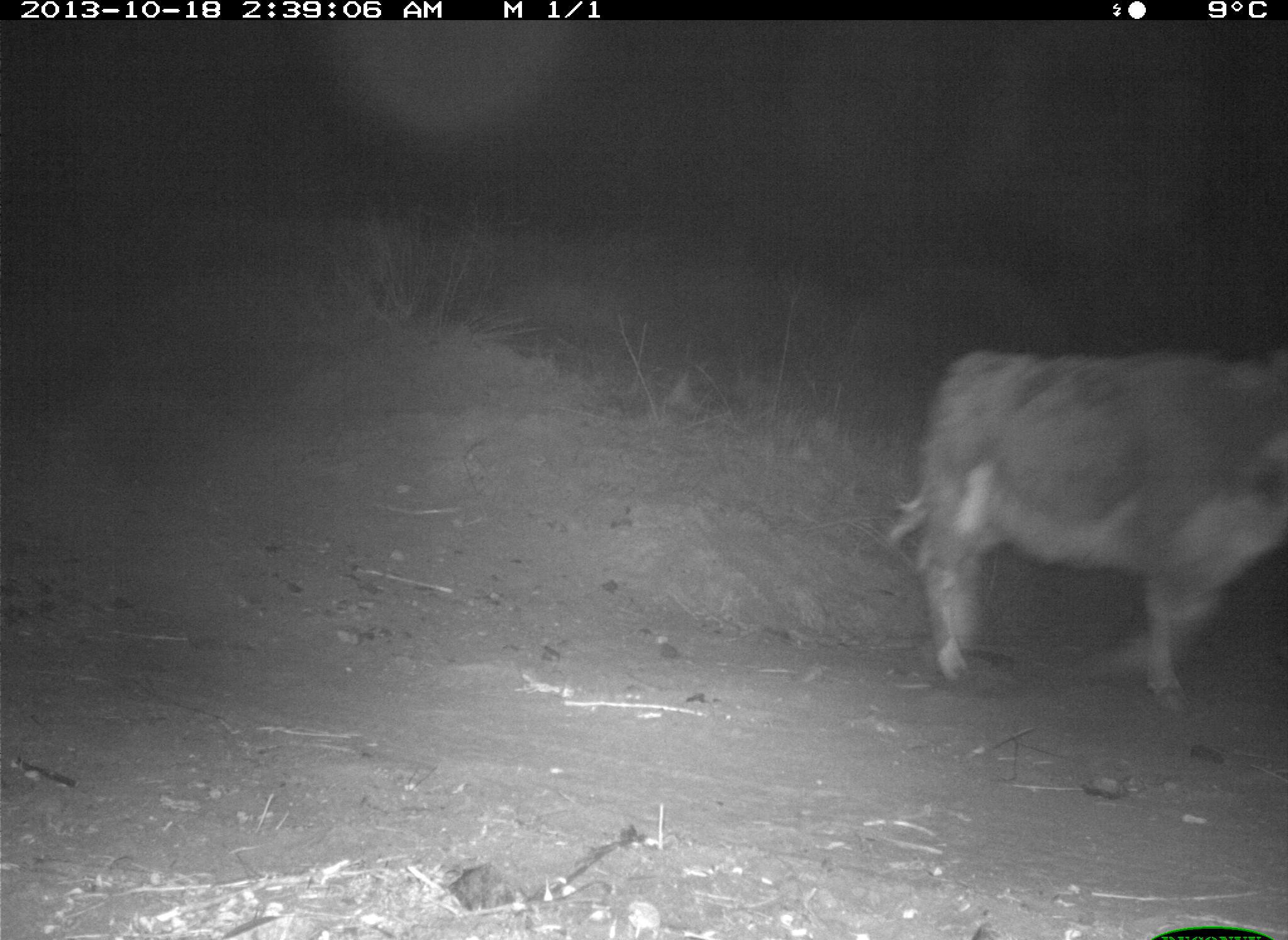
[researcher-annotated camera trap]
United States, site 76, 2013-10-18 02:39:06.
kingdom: Animalia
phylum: Chordata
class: Mammalia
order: Artiodactyla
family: Bovidae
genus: Bos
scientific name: Bos taurus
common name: cow